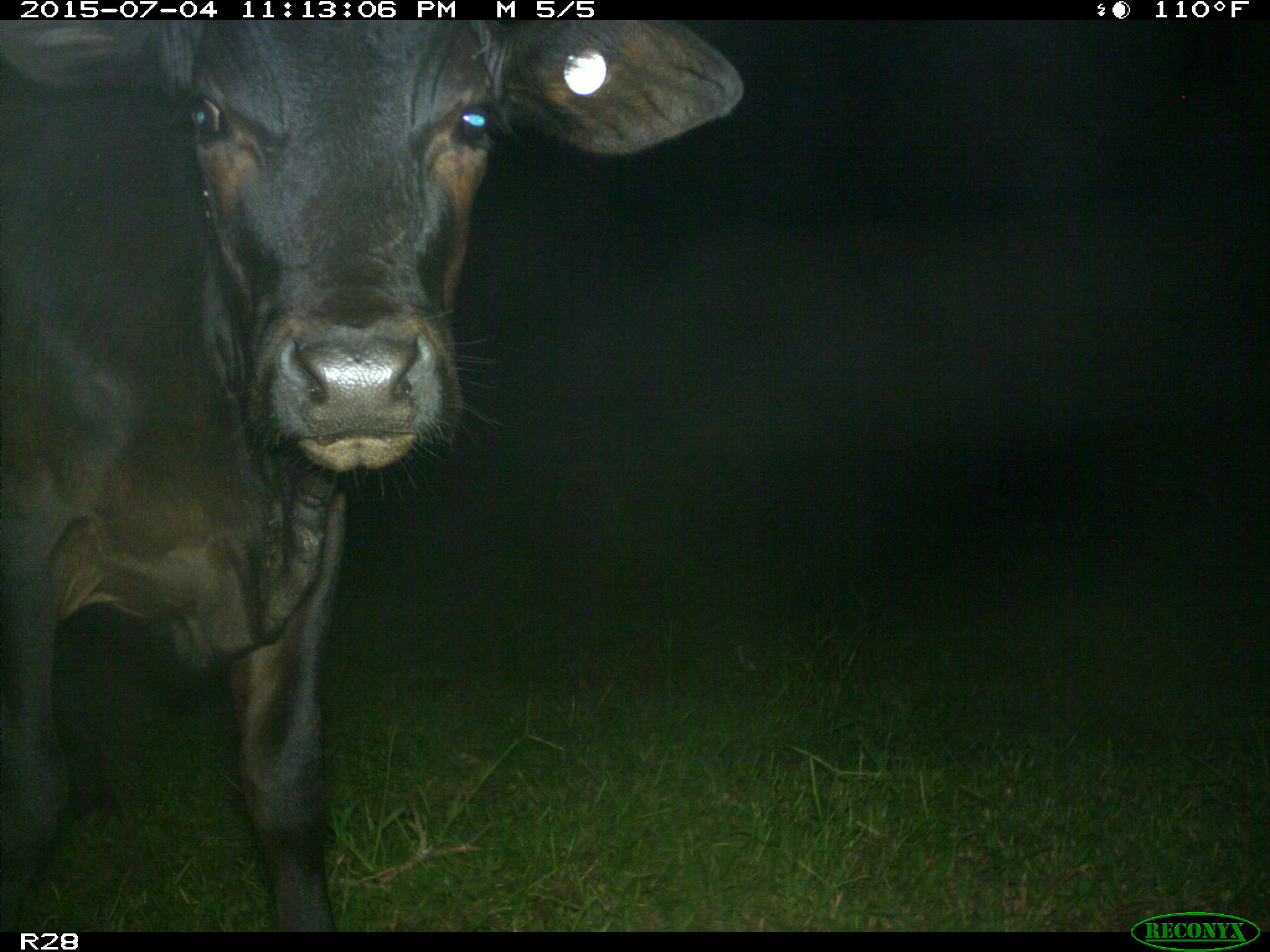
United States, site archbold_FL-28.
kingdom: Animalia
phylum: Chordata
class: Mammalia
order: Artiodactyla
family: Bovidae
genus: Bos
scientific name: Bos taurus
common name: domestic cow